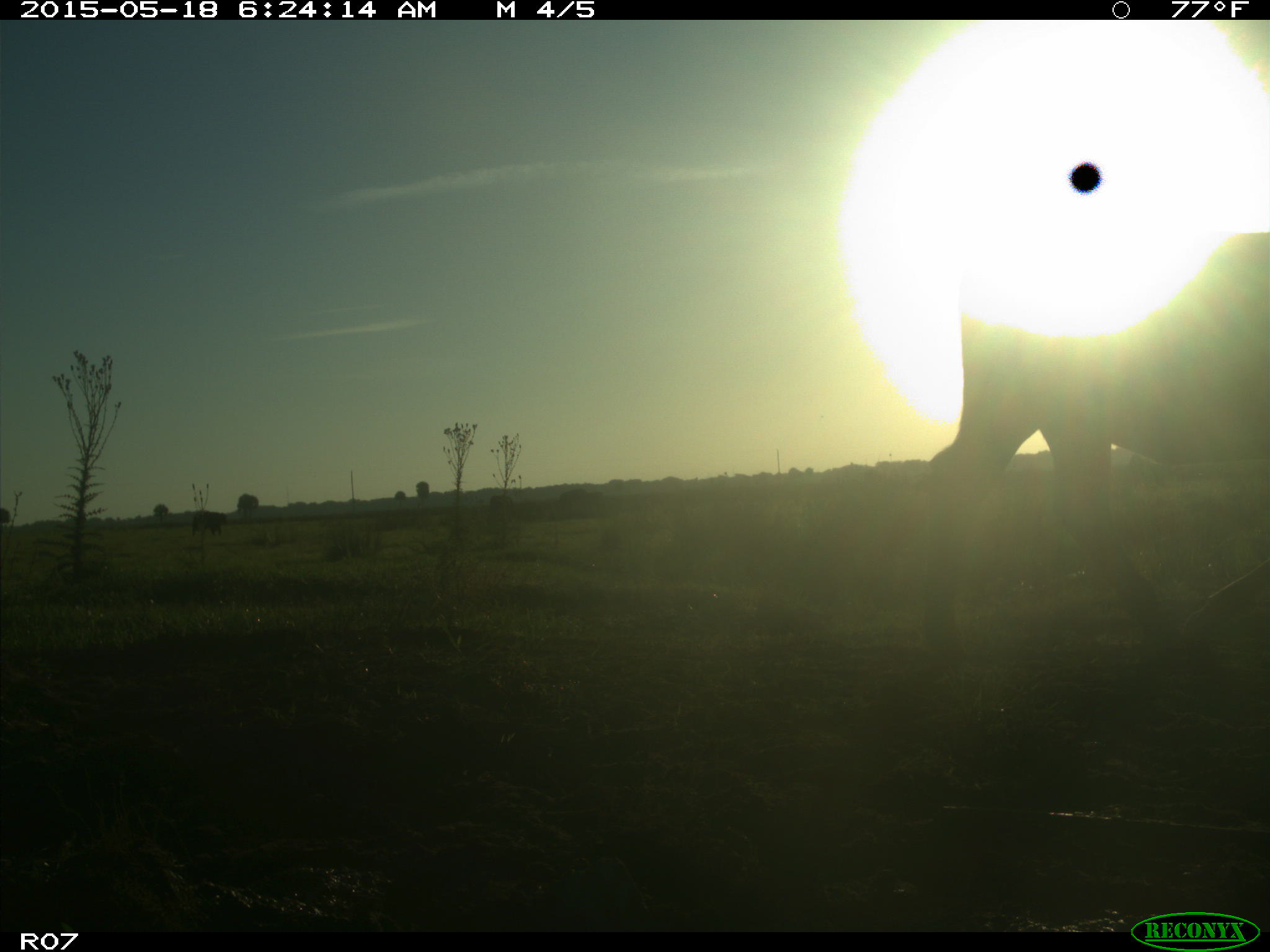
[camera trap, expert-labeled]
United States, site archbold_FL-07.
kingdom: Animalia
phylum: Chordata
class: Mammalia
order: Artiodactyla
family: Bovidae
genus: Bos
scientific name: Bos taurus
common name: domestic cow